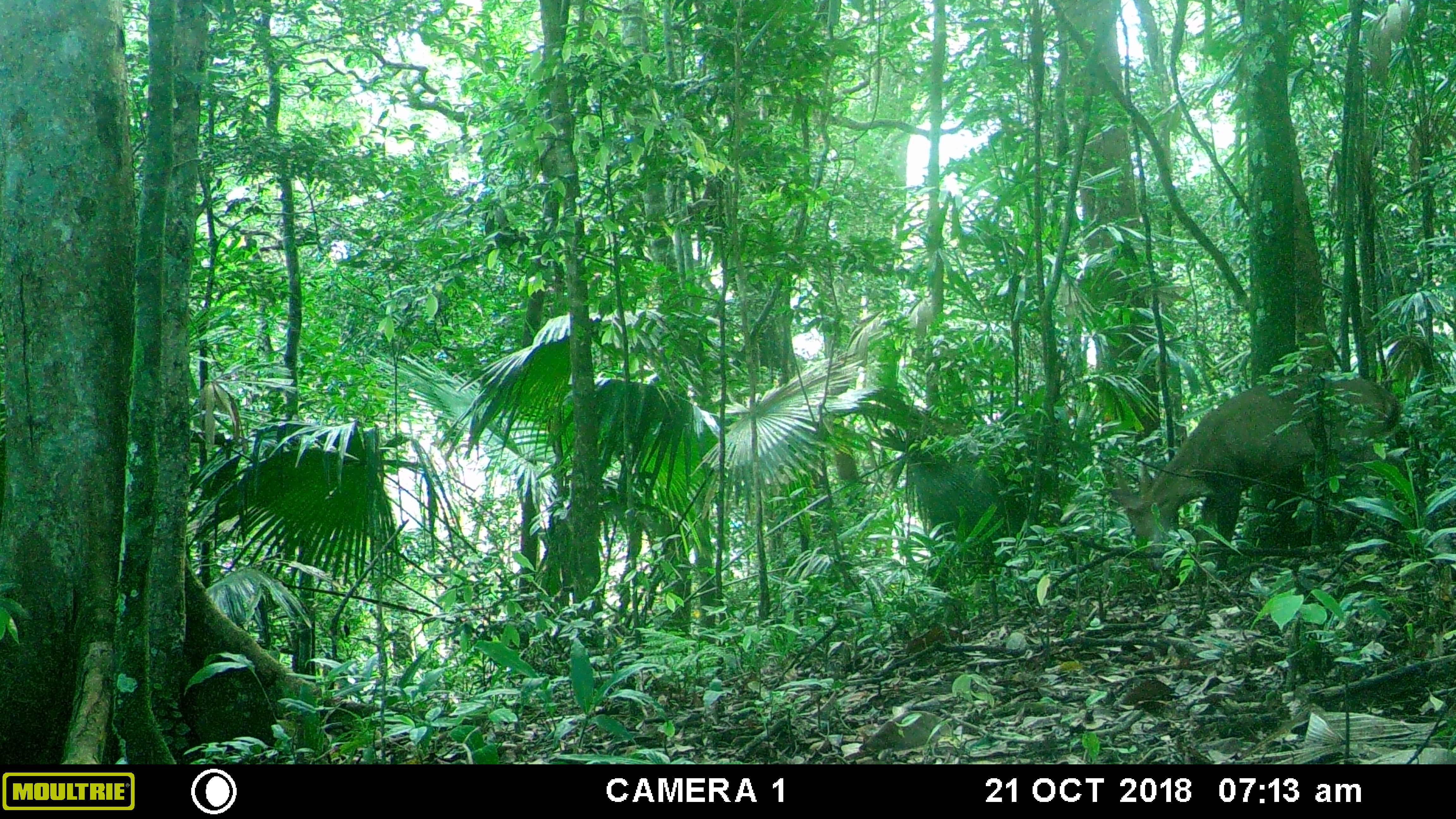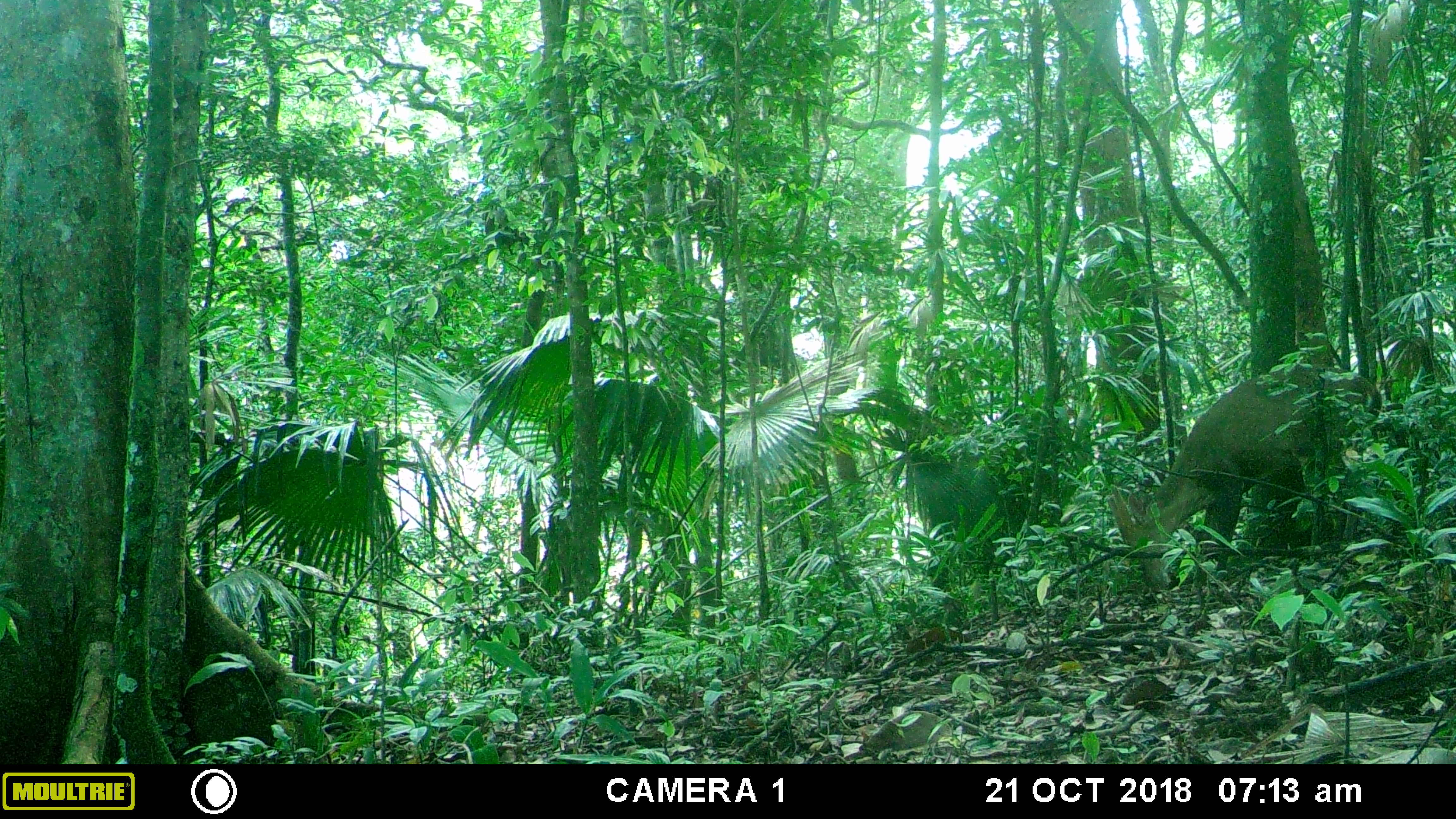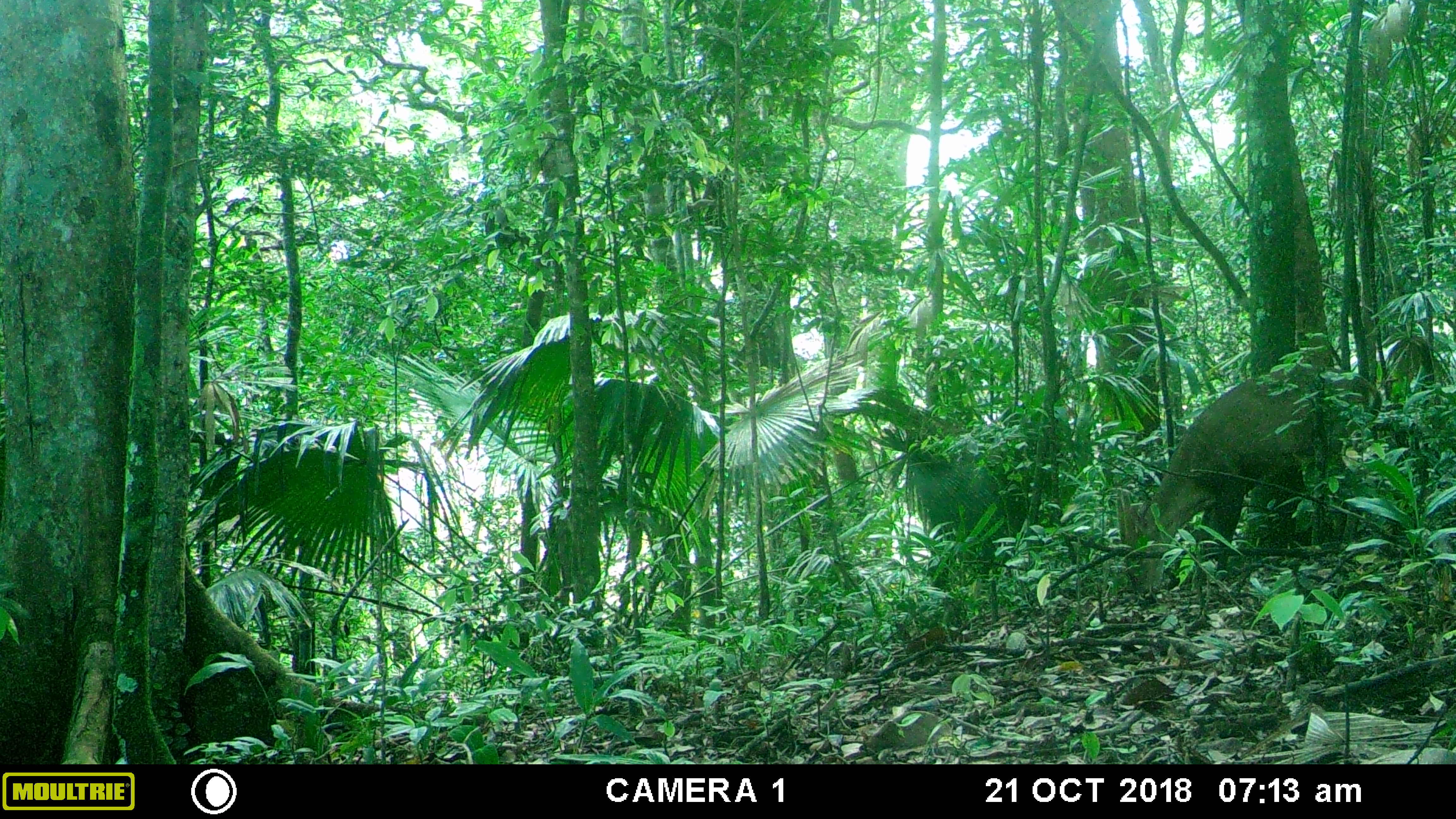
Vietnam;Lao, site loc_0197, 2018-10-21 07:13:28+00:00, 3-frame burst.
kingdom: Animalia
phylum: Chordata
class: Mammalia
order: Artiodactyla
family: Cervidae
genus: Muntiacus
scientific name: Muntiacus vuquangensis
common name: large-antlered muntjac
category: large antlered muntjac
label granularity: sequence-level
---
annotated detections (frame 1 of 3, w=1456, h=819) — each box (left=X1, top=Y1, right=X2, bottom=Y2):
large antlered muntjac: (left=1110, top=369, right=1401, bottom=586)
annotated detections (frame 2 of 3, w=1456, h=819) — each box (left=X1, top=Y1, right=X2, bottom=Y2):
large antlered muntjac: (left=1105, top=365, right=1378, bottom=590)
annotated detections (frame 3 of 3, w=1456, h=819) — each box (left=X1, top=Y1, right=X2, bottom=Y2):
large antlered muntjac: (left=1113, top=364, right=1381, bottom=598)